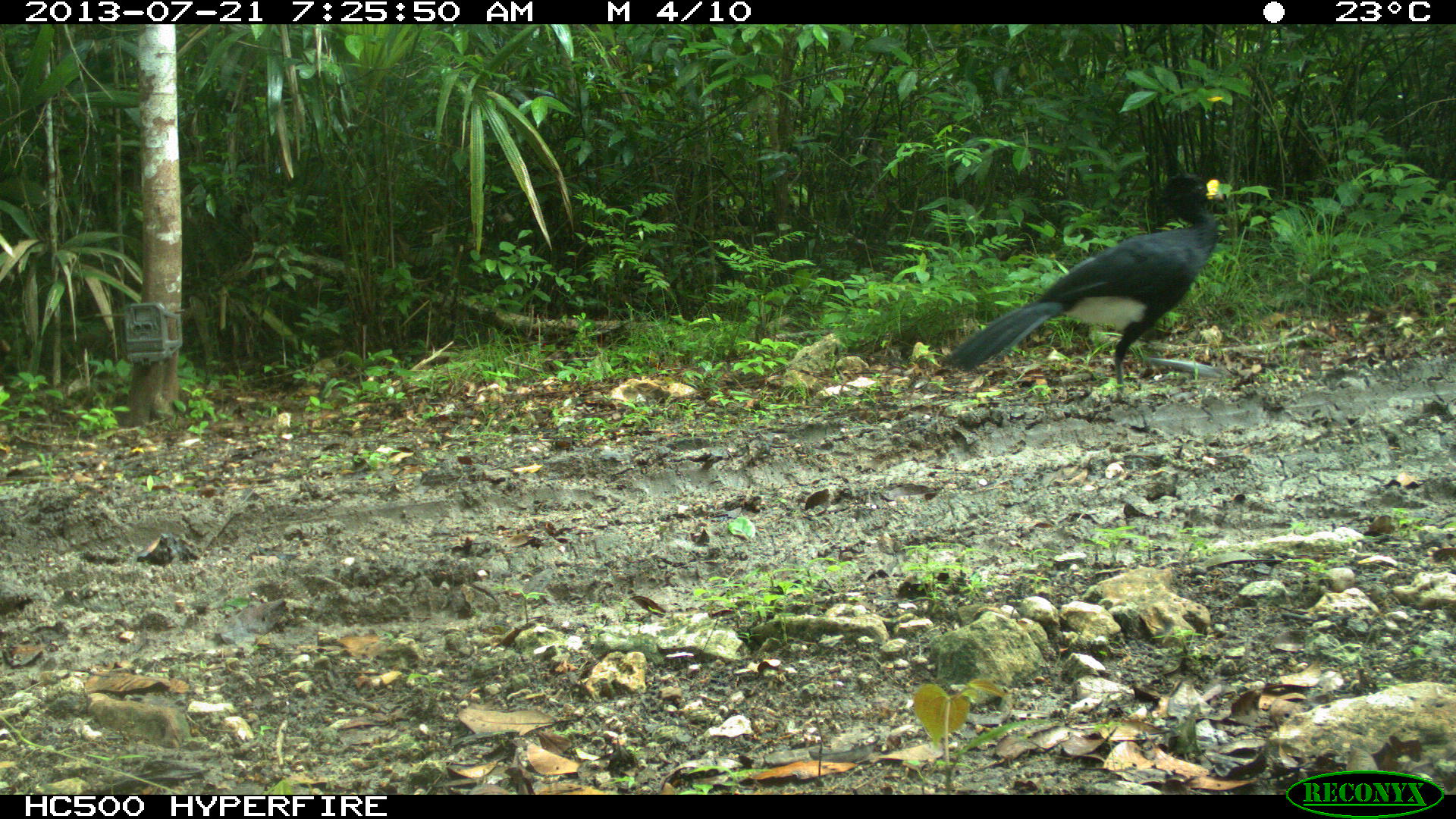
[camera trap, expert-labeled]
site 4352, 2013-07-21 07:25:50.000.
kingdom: Animalia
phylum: Chordata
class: Aves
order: Galliformes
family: Cracidae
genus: Crax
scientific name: Crax rubra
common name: great curassow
Crax rubra (great curassow), count 1, sex male.